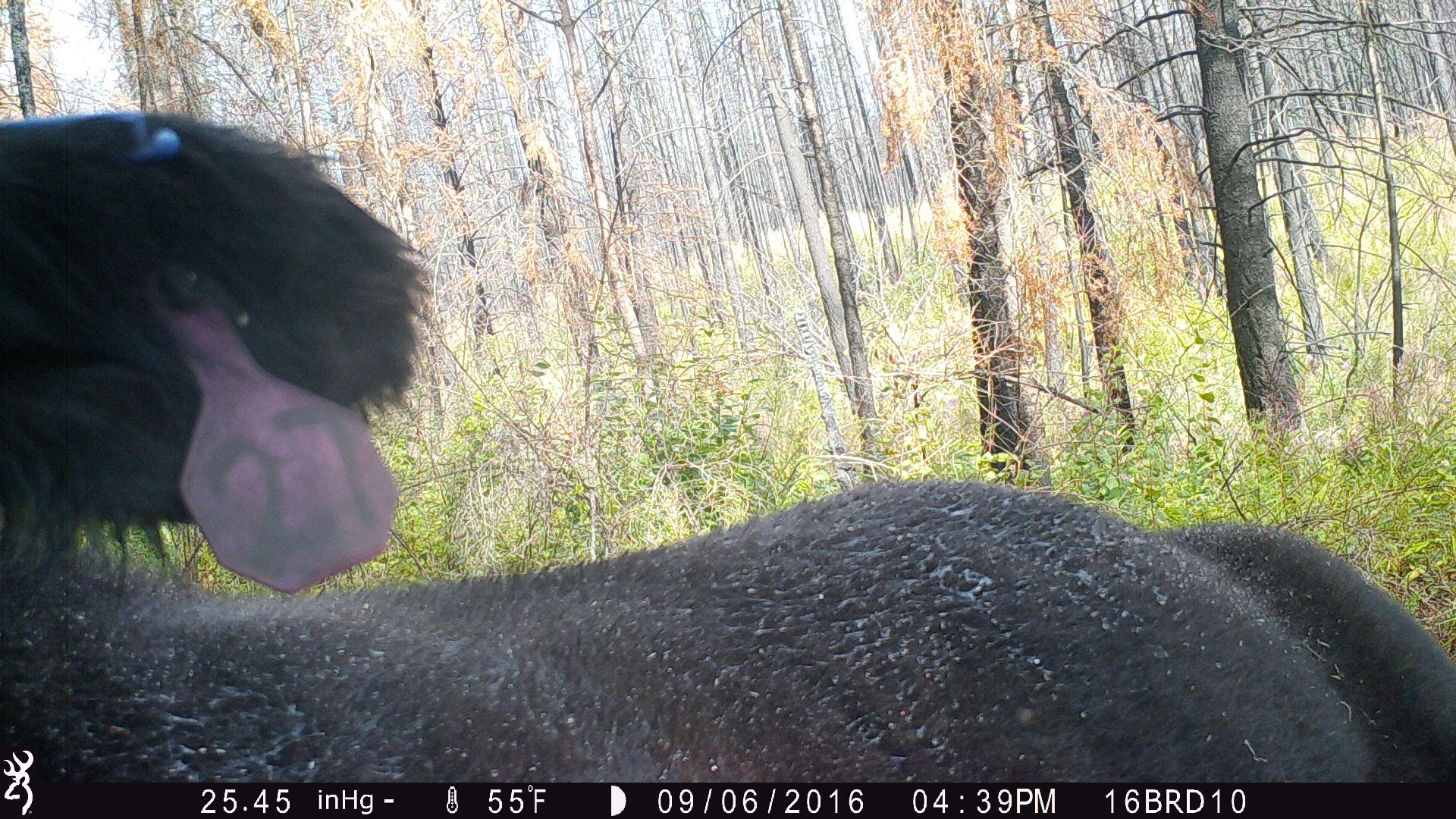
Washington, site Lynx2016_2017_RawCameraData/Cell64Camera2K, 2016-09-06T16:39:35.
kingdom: Animalia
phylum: Chordata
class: Mammalia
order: Artiodactyla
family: Bovidae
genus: Bos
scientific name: Bos taurus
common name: domestic cattle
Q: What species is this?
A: Domestic cattle (Bos taurus).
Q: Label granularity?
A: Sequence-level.